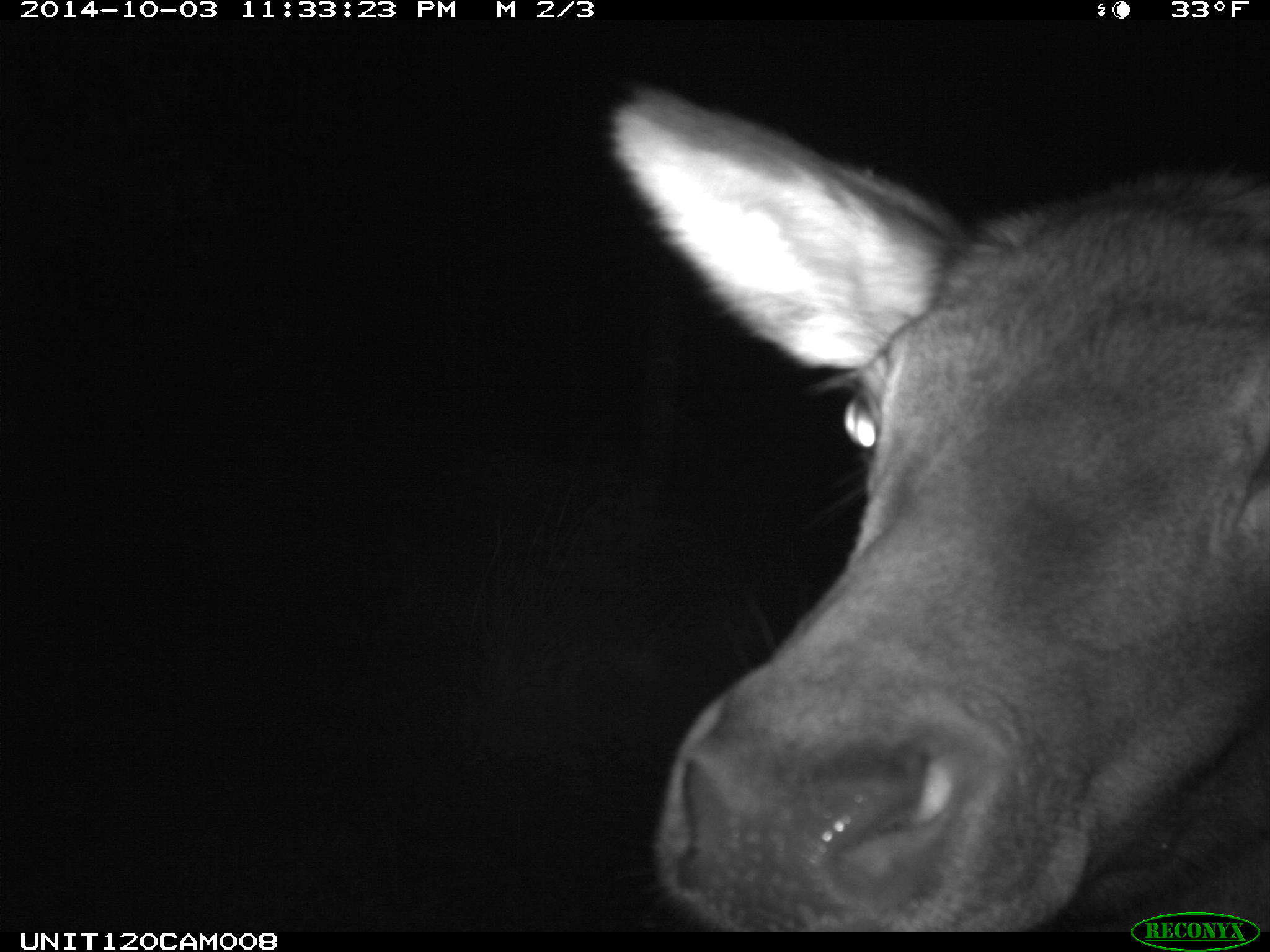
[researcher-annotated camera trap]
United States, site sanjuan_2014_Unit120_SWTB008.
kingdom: Animalia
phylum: Chordata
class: Mammalia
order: Artiodactyla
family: Cervidae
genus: Cervus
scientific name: Cervus elaphus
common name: red deer